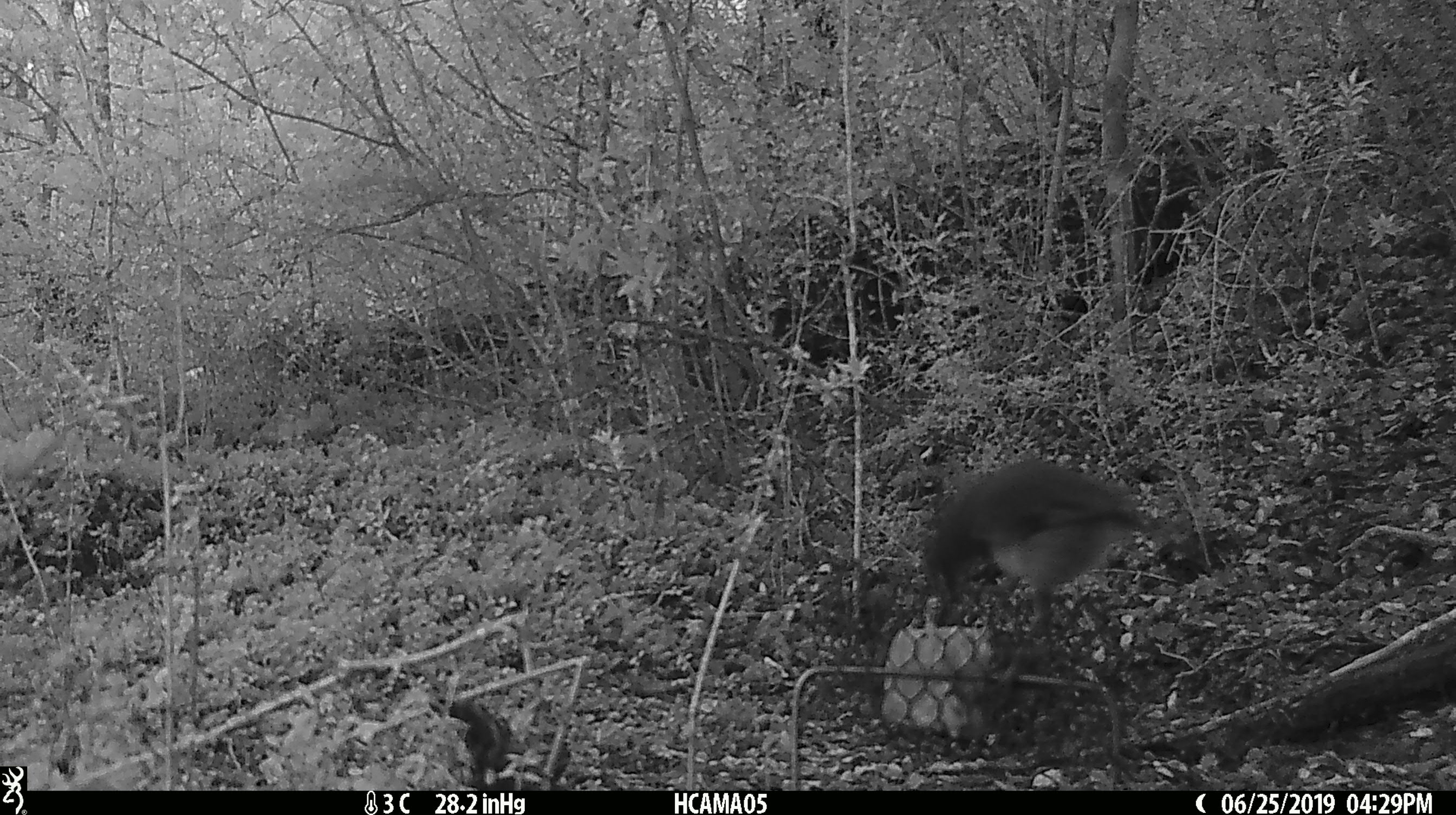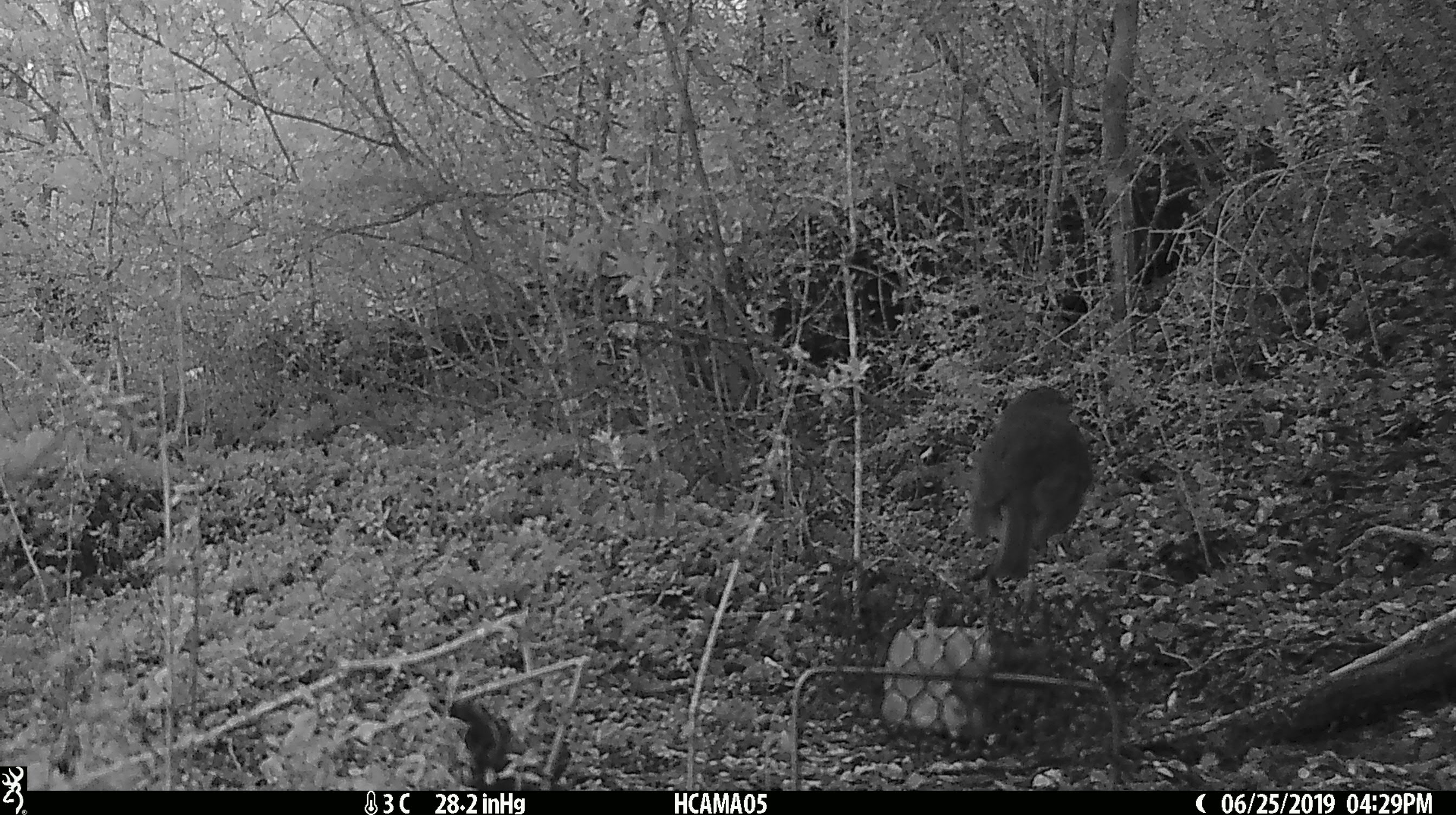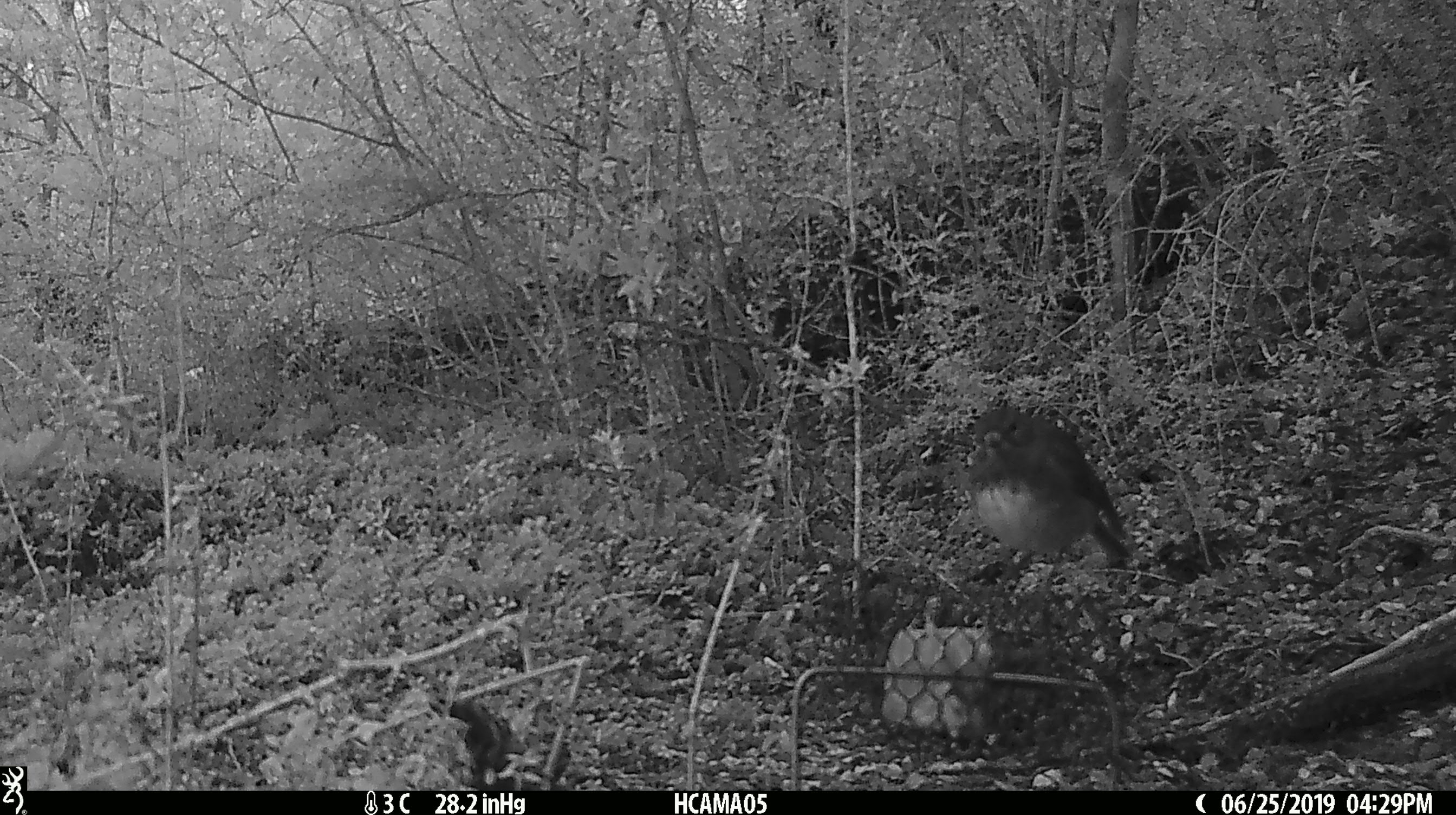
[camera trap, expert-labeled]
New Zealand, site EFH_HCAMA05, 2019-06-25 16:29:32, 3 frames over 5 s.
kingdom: Animalia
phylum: Chordata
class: Aves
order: Passeriformes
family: Petroicidae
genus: Petroica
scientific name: Petroica australis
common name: new zealand robin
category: robin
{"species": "robin (new zealand robin) (Petroica australis)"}